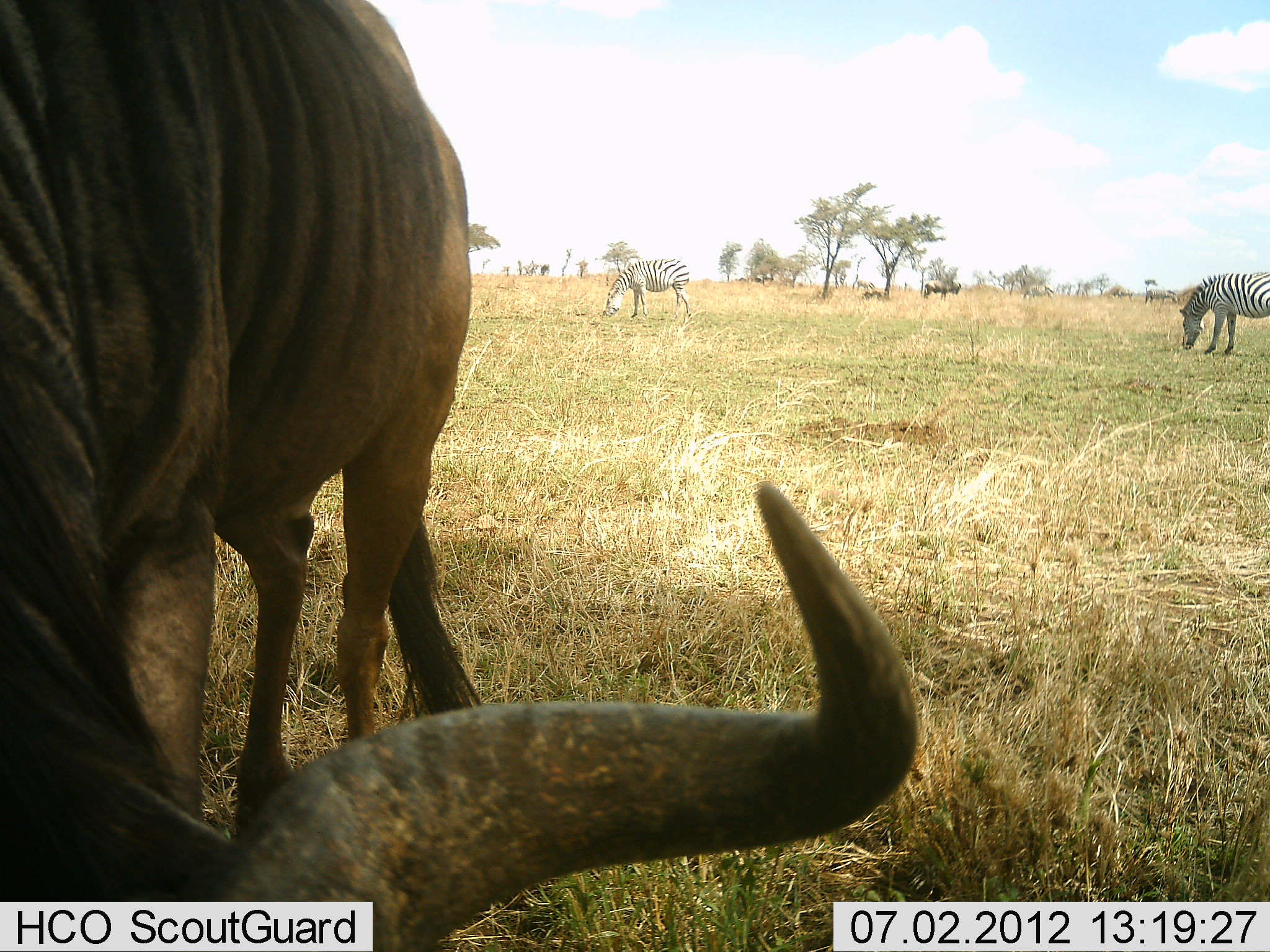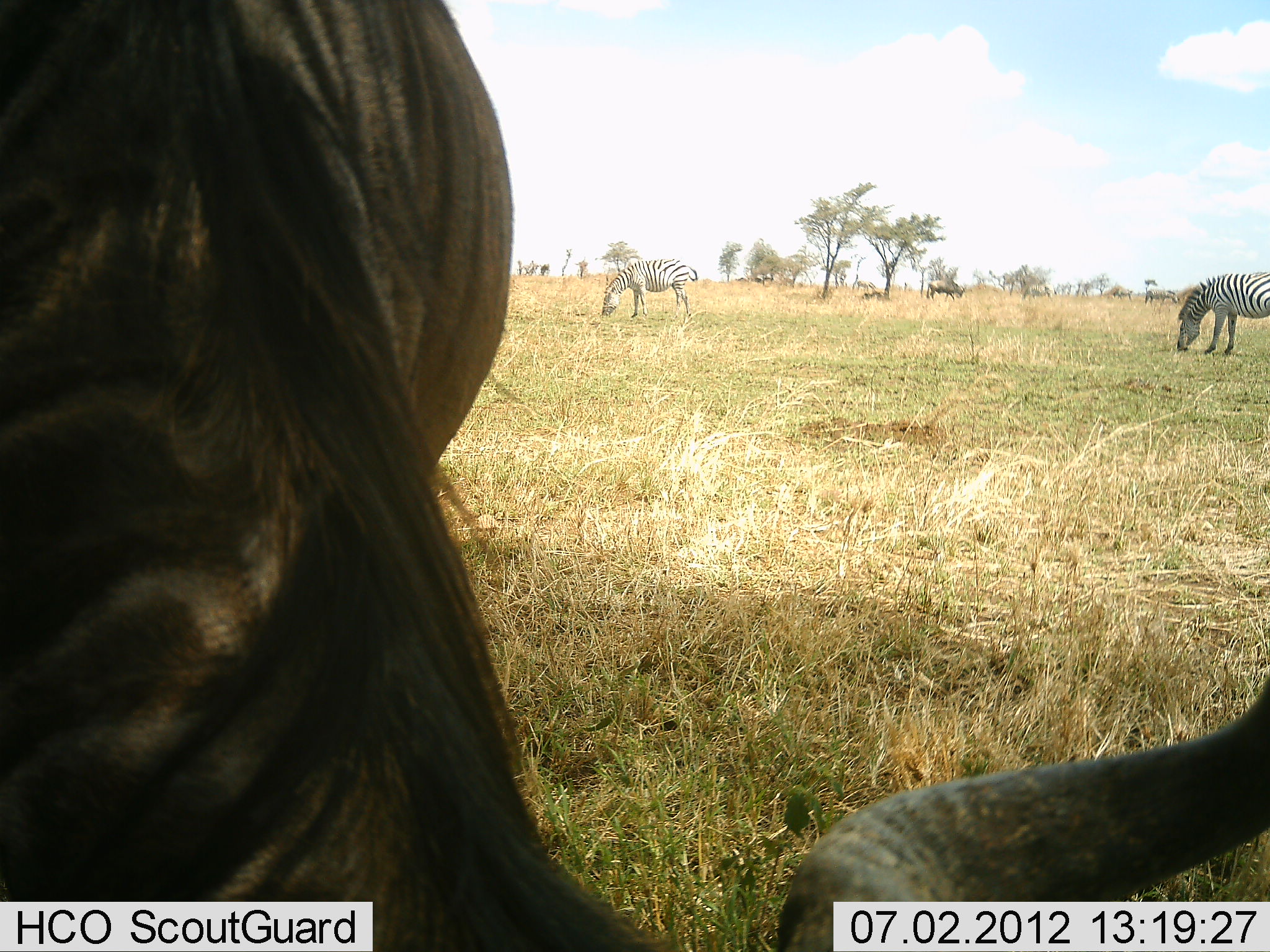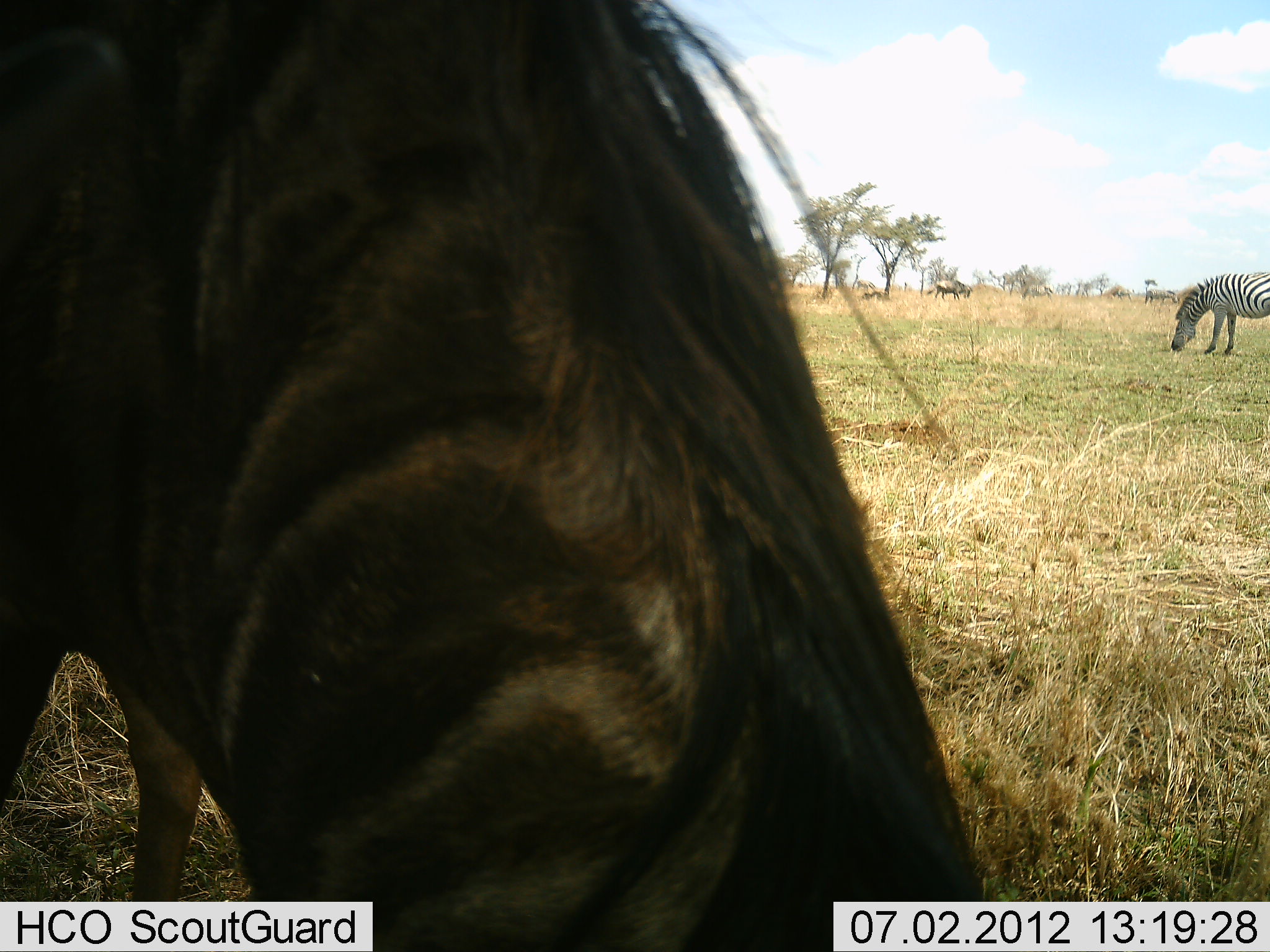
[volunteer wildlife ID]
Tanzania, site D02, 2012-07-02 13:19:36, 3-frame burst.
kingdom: Animalia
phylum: Chordata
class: Mammalia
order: Artiodactyla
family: Bovidae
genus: Connochaetes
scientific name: Connochaetes taurinus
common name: blue wildebeest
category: wildebeest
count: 2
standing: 10%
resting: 20%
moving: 10%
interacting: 0%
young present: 0%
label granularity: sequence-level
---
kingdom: Animalia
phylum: Chordata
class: Mammalia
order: Perissodactyla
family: Equidae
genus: Equus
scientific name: Equus quagga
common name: plains zebra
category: zebra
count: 2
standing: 0%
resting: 0%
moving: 0%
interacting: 0%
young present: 0%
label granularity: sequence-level